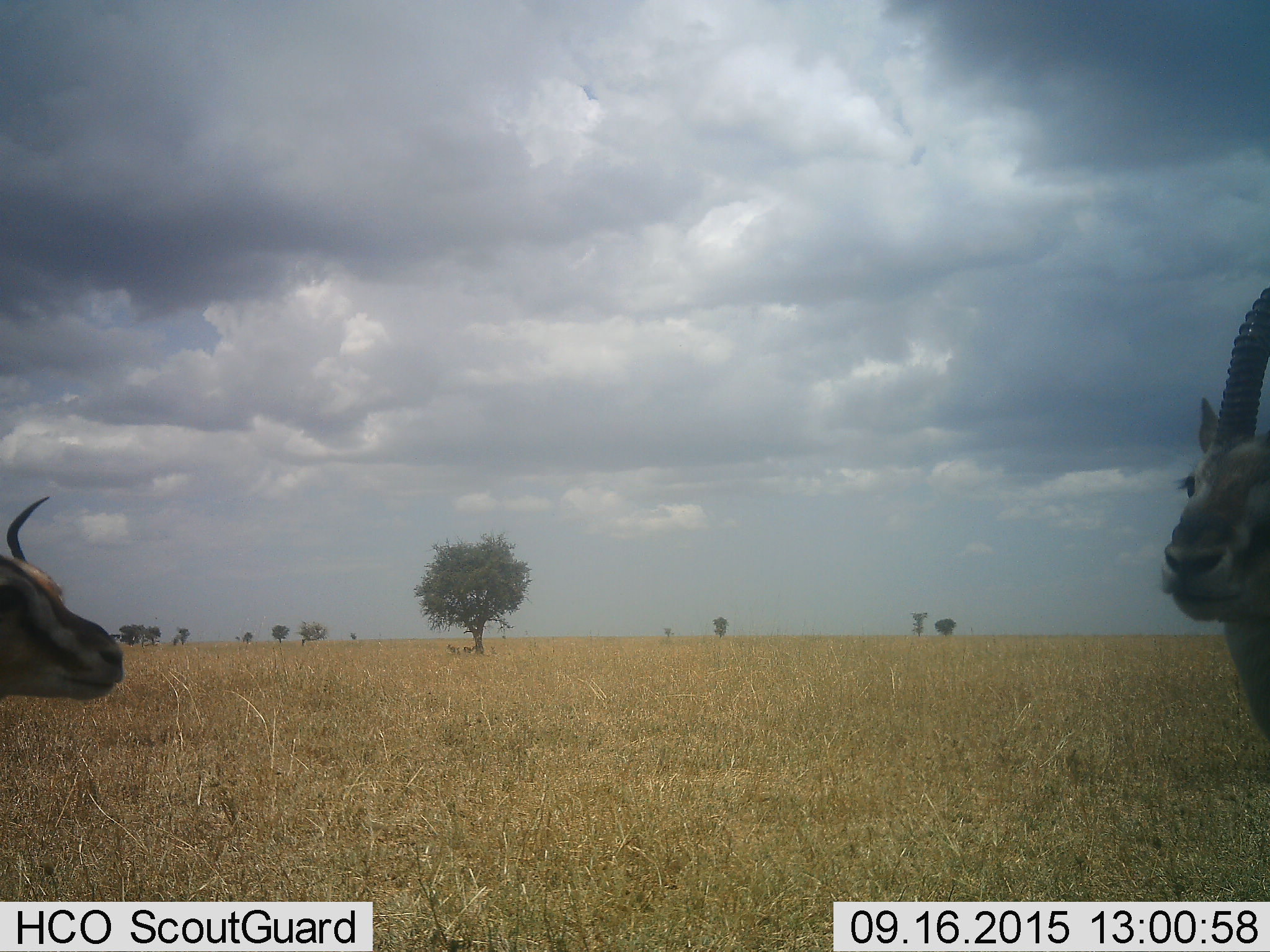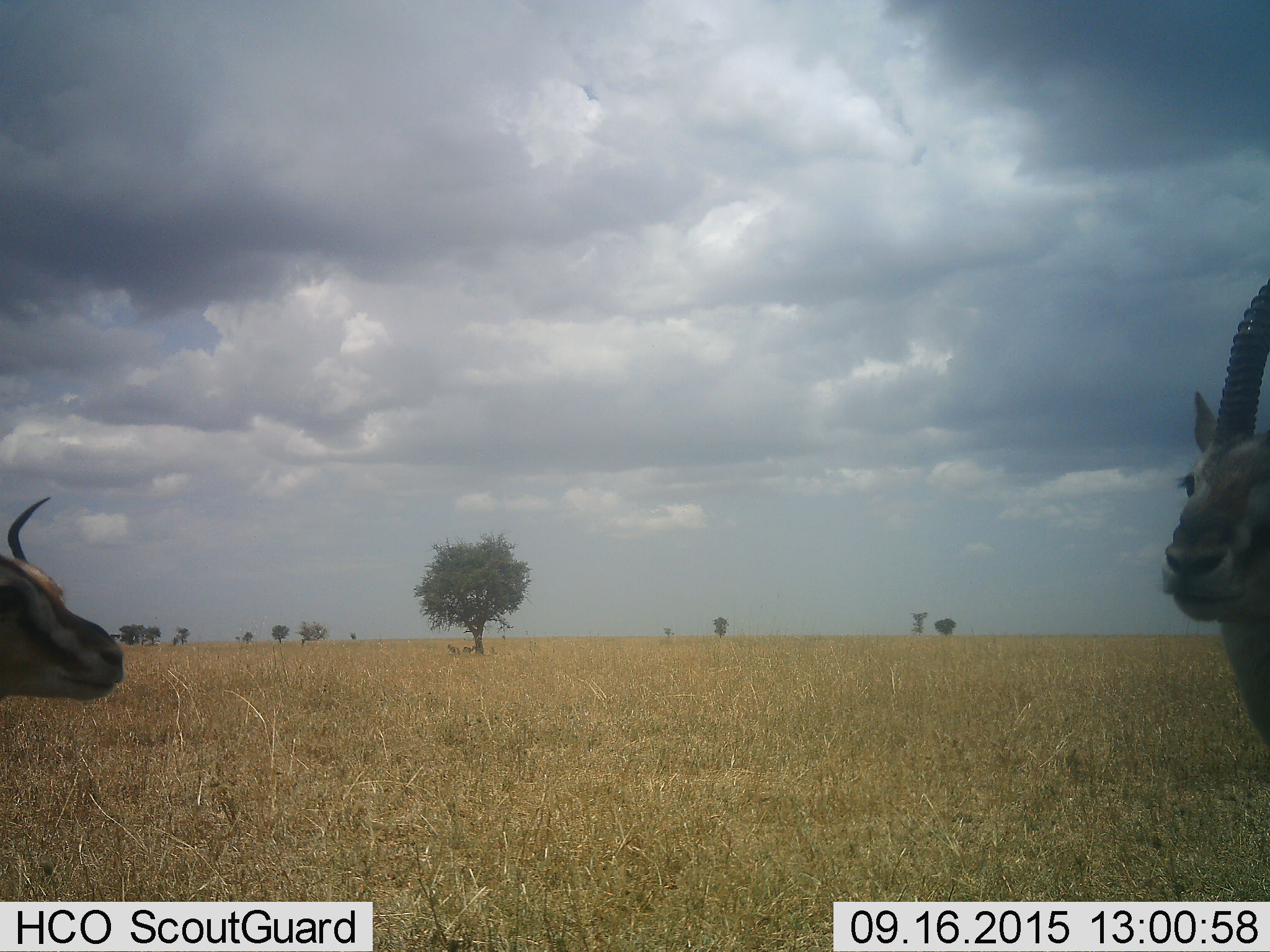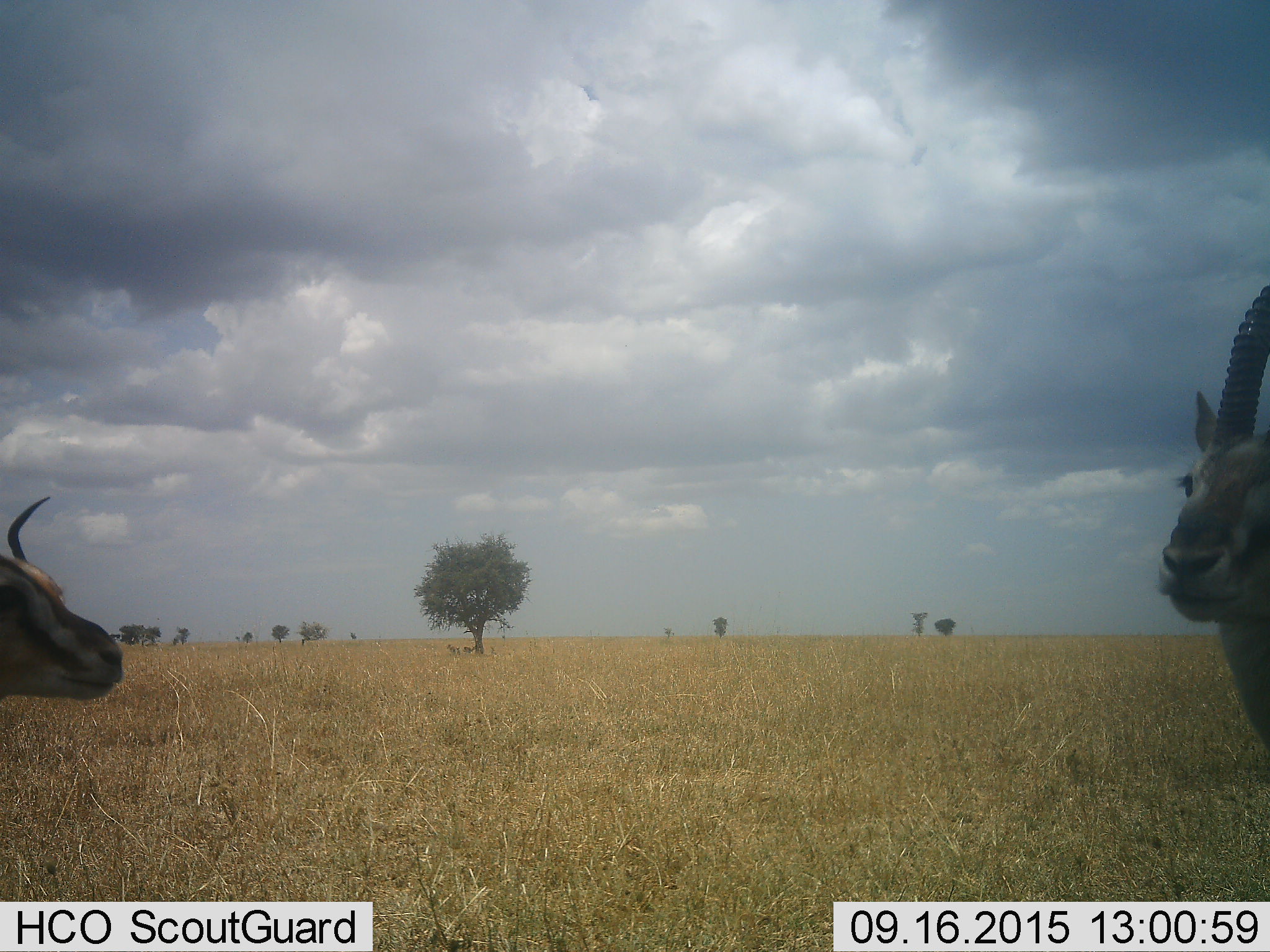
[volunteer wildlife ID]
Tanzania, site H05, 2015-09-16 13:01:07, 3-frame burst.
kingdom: Animalia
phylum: Chordata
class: Mammalia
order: Artiodactyla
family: Bovidae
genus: Eudorcas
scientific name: Eudorcas thomsonii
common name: thomson's gazelle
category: gazellethomsons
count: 2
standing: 100%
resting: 10%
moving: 0%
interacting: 10%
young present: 0%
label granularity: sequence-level